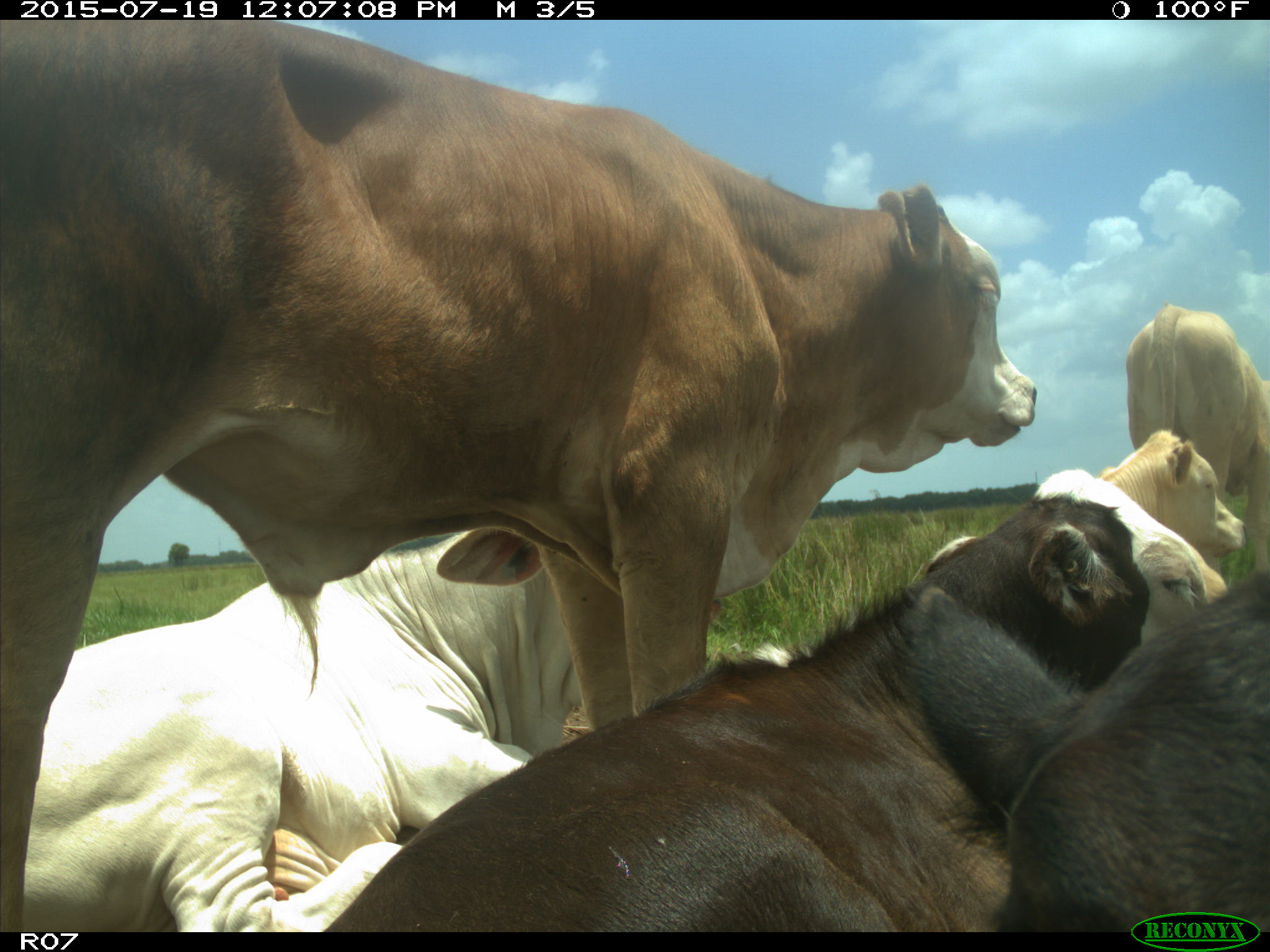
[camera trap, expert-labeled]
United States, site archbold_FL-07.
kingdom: Animalia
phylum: Chordata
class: Mammalia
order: Artiodactyla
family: Bovidae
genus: Bos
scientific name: Bos taurus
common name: domestic cow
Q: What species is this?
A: Bos taurus (domestic cow).